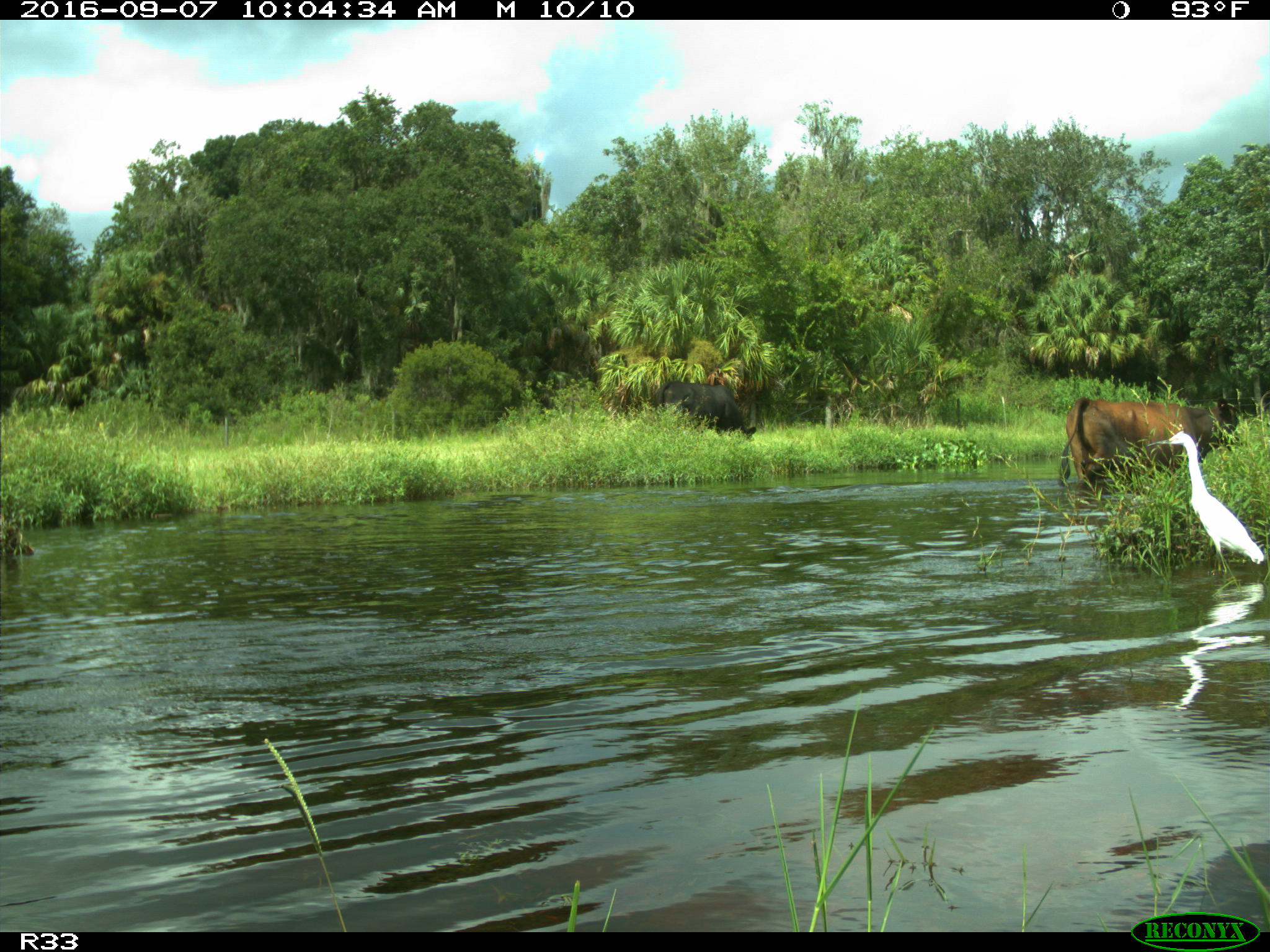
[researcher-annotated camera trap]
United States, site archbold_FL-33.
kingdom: Animalia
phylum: Chordata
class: Mammalia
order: Artiodactyla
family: Bovidae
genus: Bos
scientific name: Bos taurus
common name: domestic cow